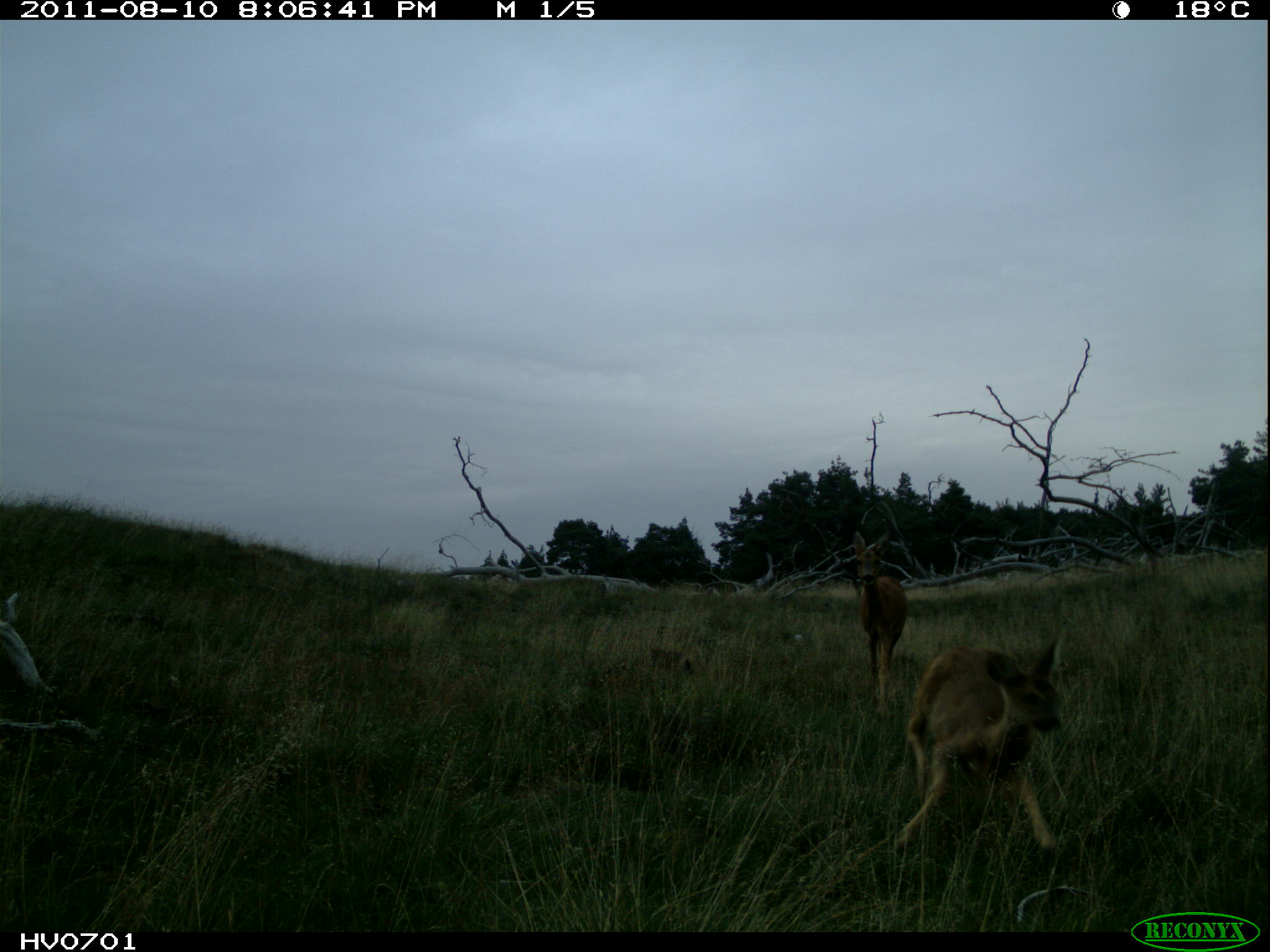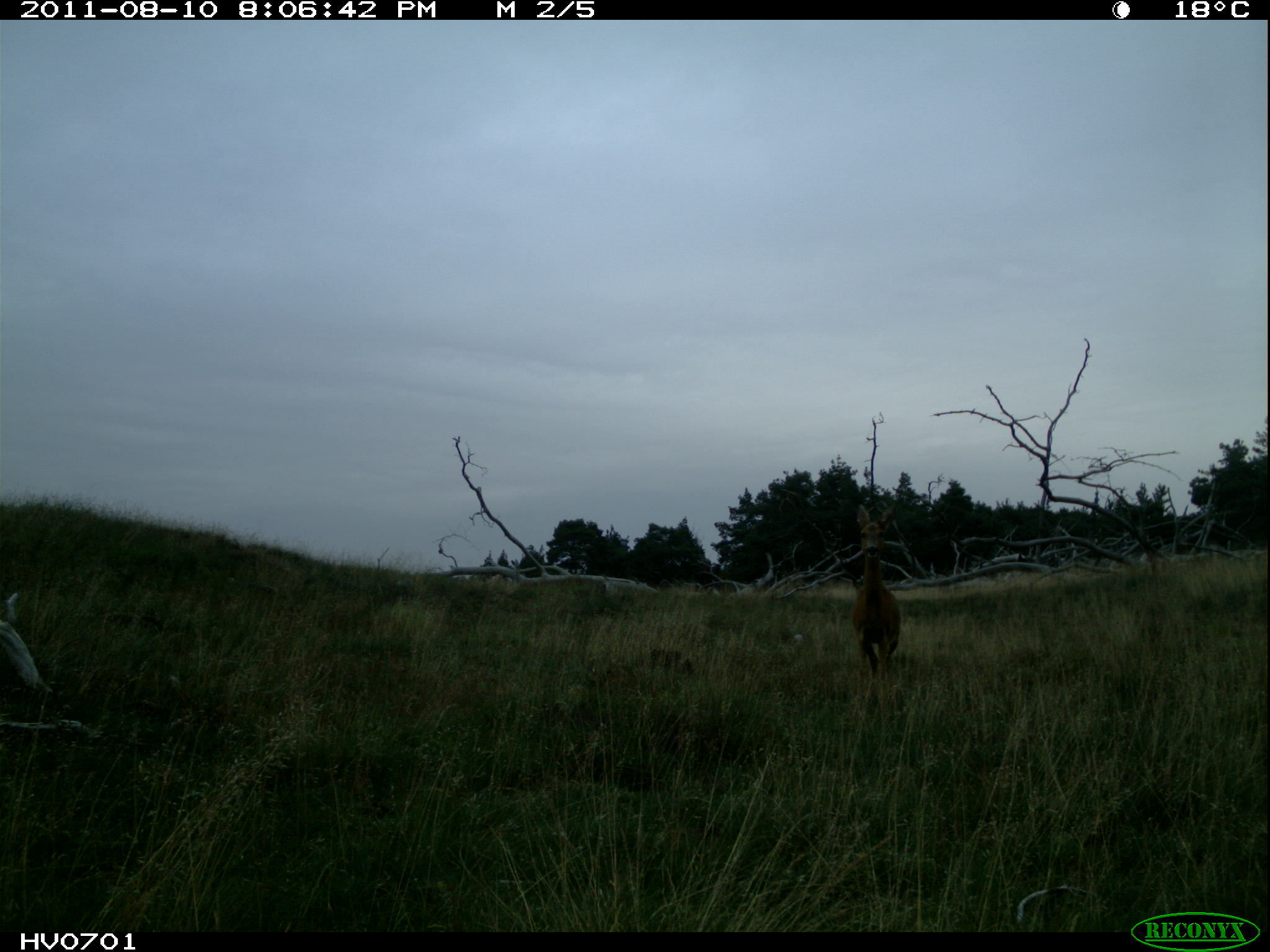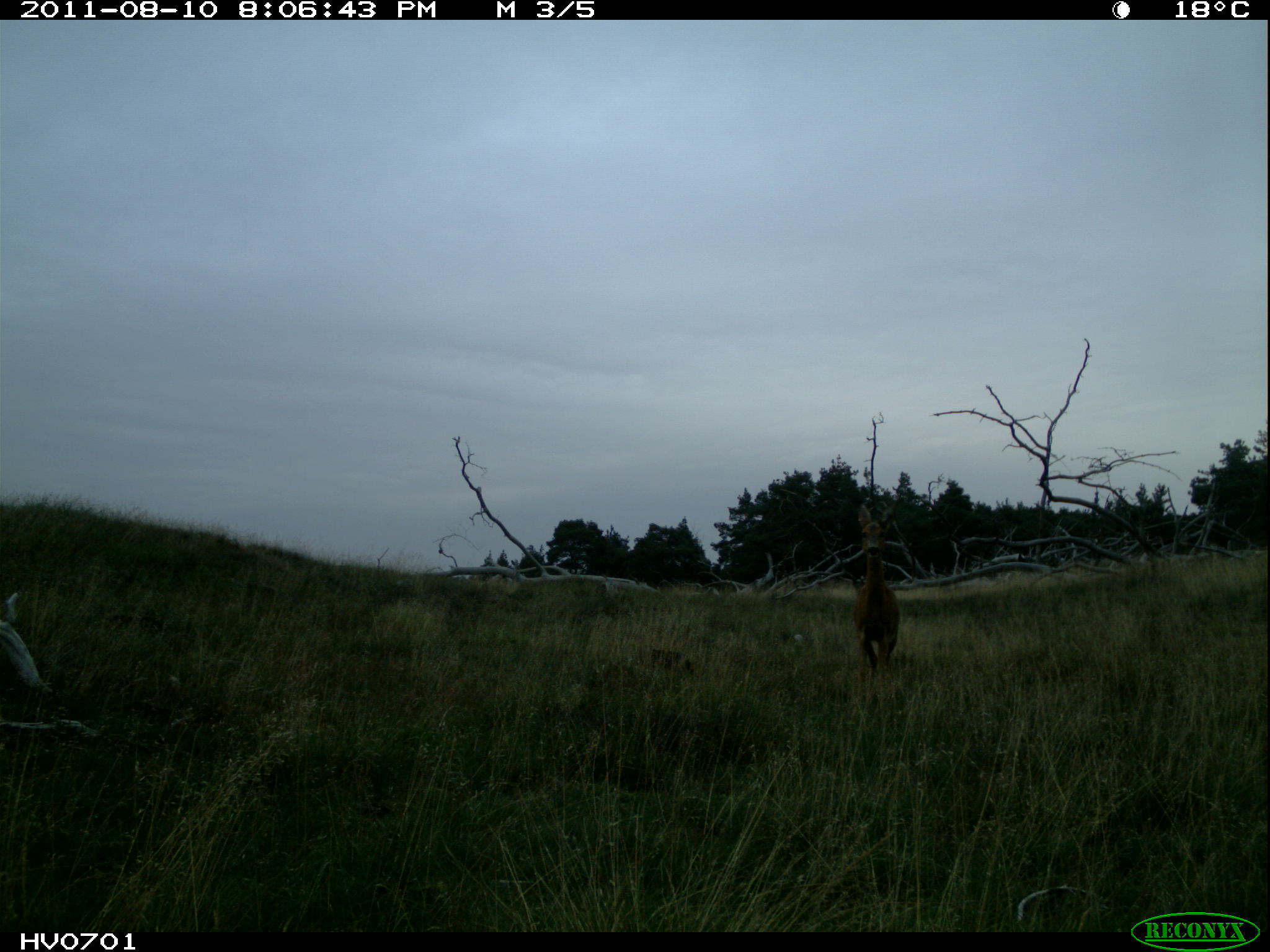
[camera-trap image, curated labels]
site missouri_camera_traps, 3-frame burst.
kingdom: Animalia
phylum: Chordata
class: Mammalia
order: Artiodactyla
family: Cervidae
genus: Capreolus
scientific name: Capreolus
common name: roe deer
Roe deer (Capreolus). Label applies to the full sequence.